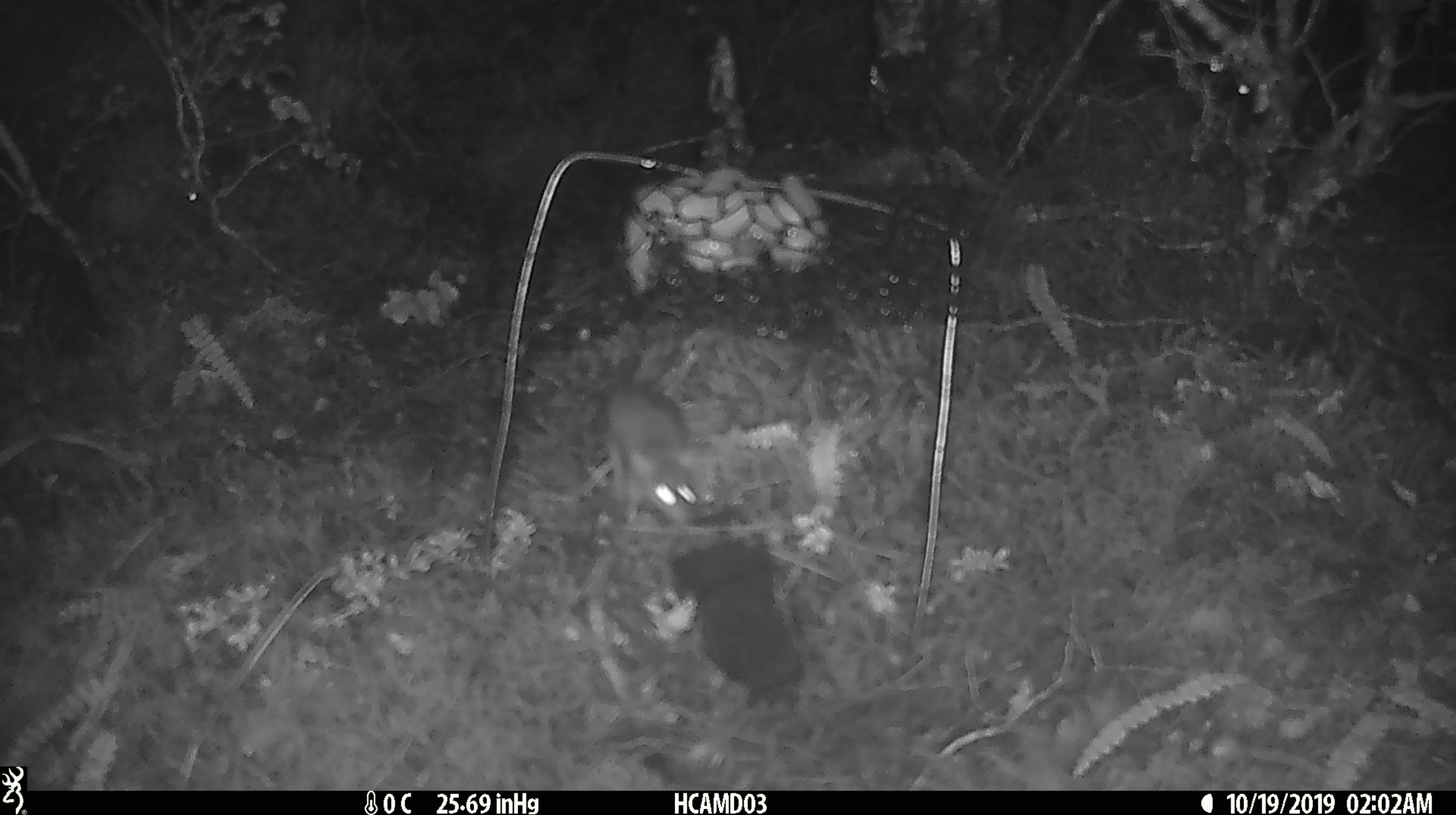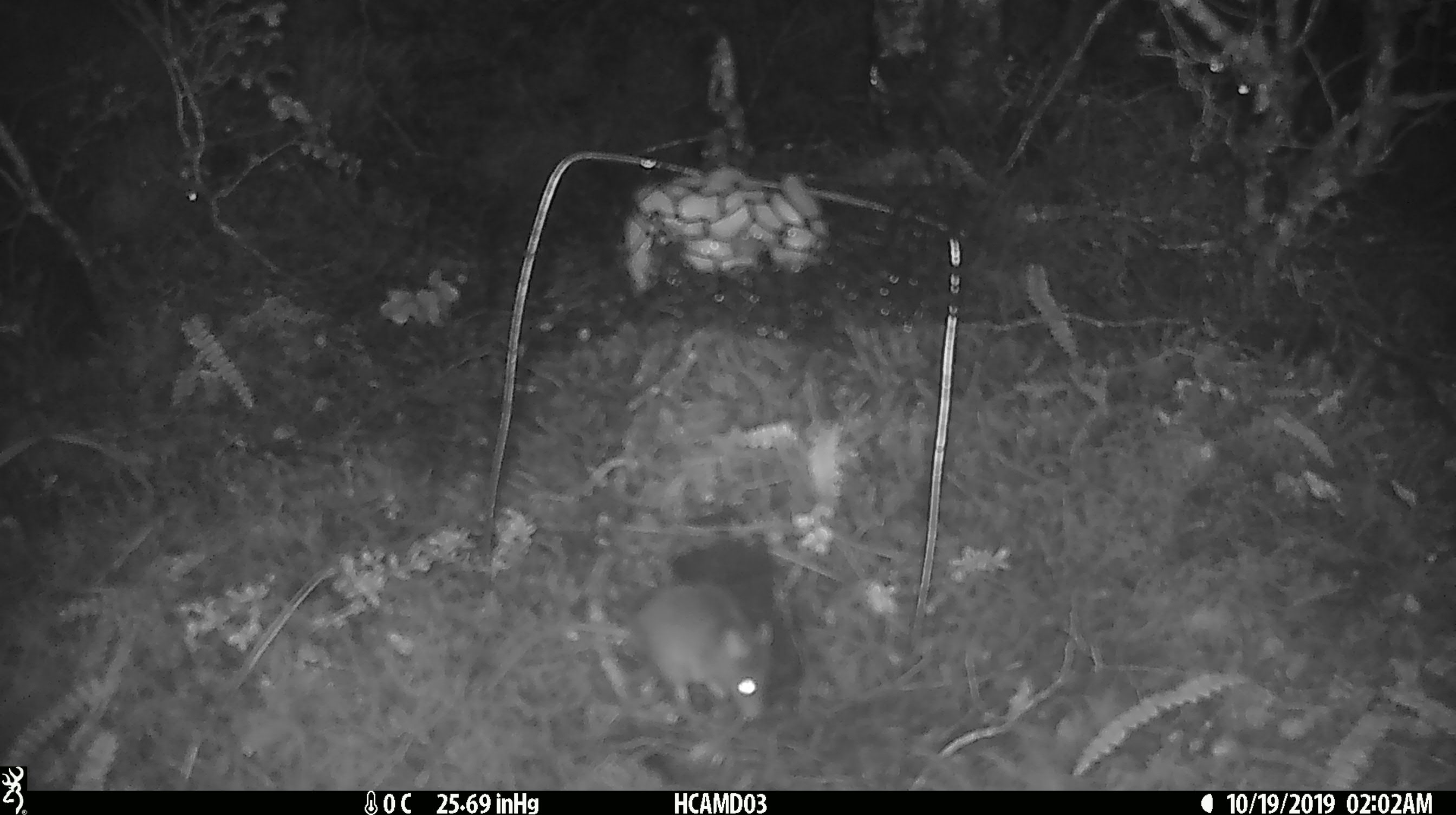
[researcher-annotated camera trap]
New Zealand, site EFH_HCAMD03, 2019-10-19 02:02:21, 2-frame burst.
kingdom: Animalia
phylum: Chordata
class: Mammalia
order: Rodentia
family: Muridae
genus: Mus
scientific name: Mus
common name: mouse